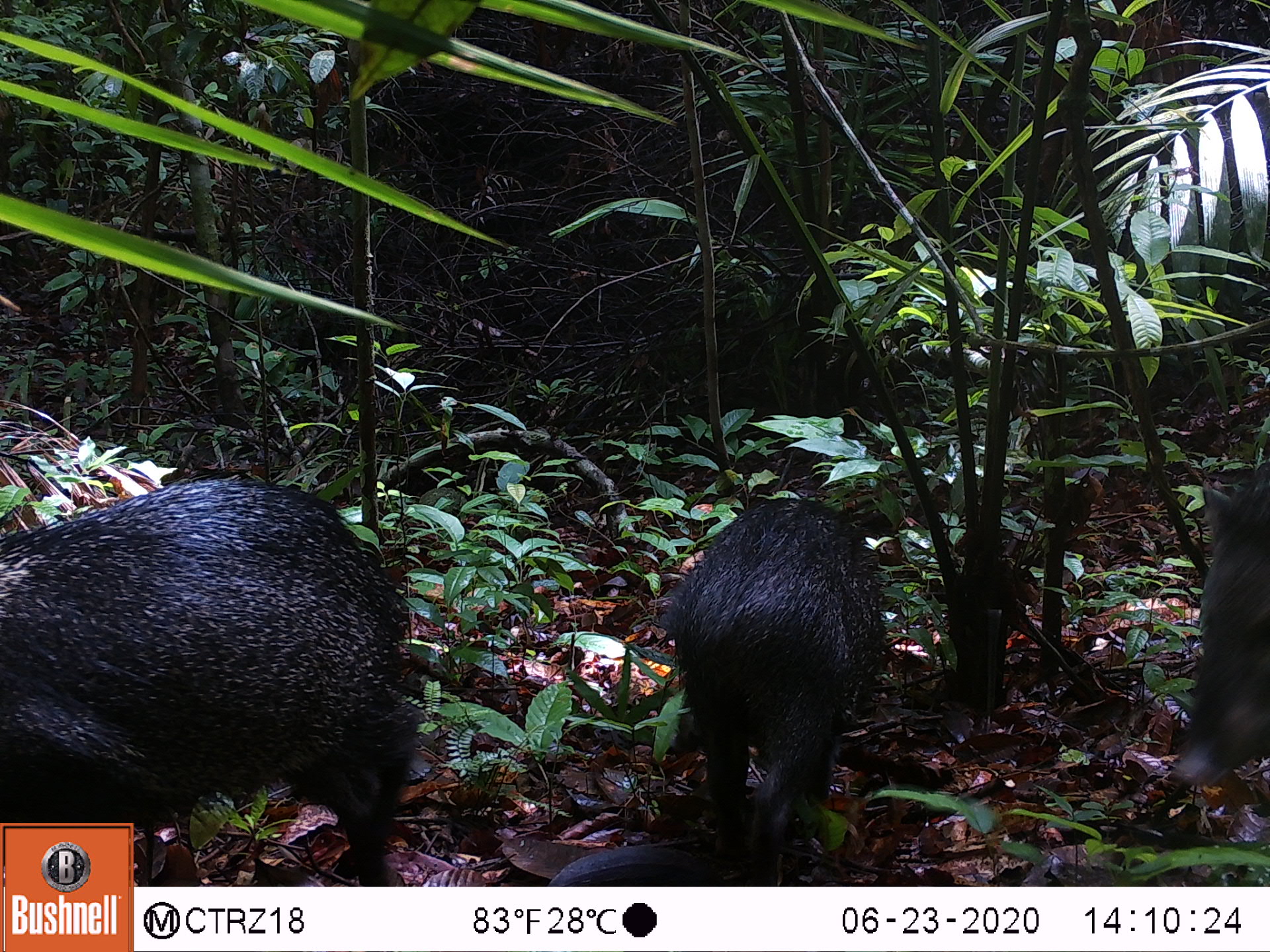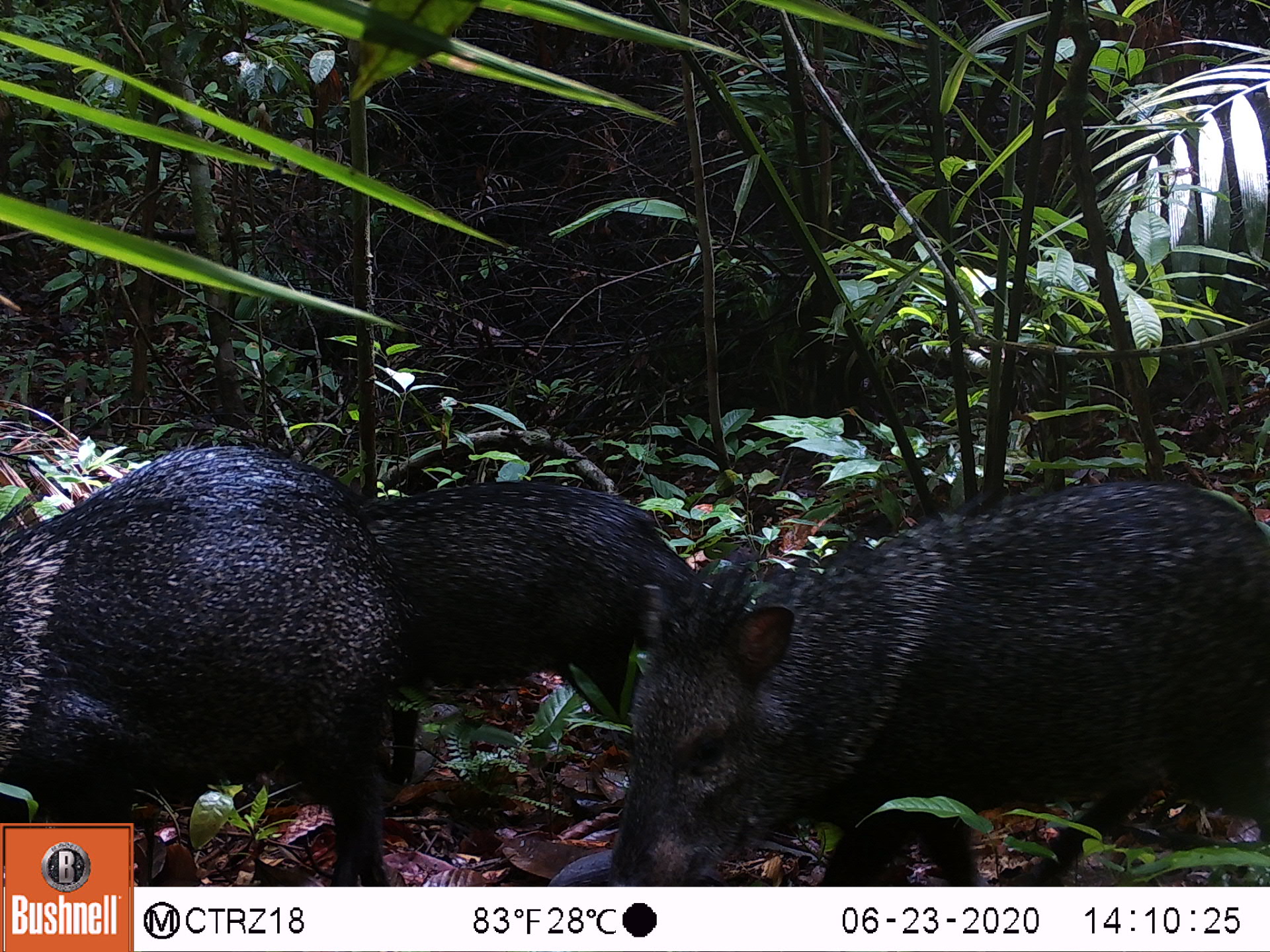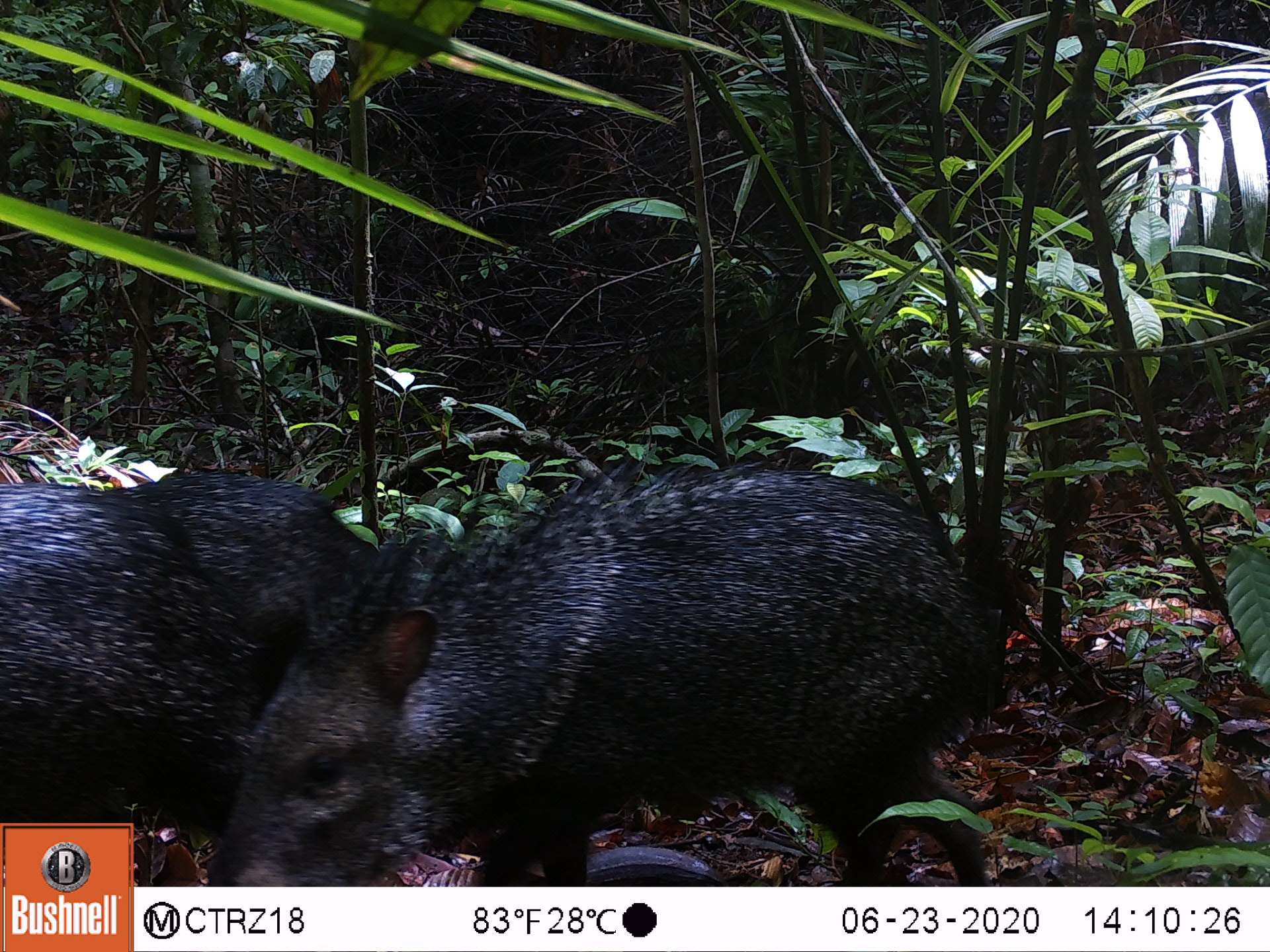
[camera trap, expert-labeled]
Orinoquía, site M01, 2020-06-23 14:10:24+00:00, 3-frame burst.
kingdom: Animalia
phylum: Chordata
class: Mammalia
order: Artiodactyla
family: Tayassuidae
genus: Pecari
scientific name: Pecari tajacu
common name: collared peccary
Collared peccary (Pecari tajacu).